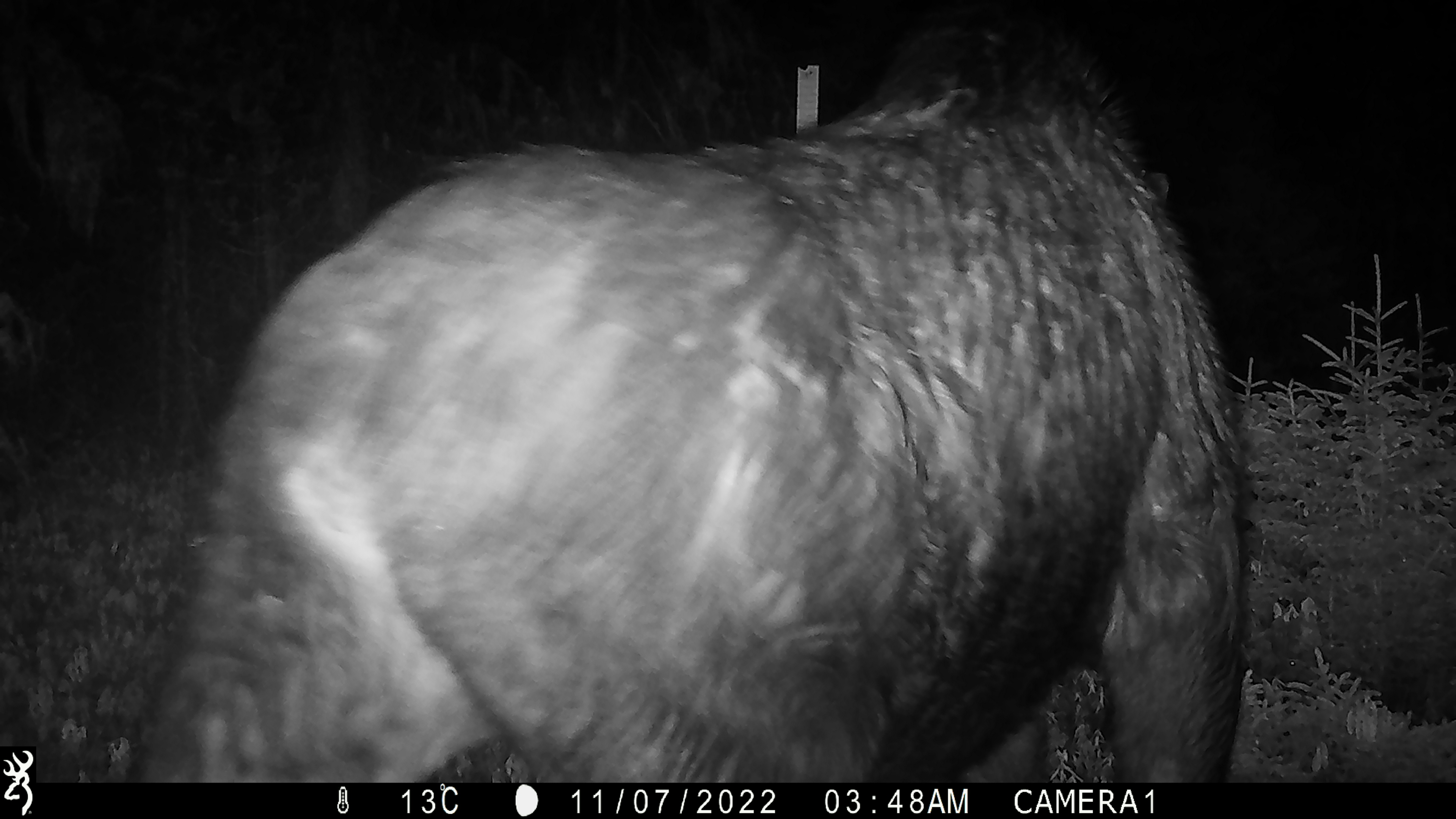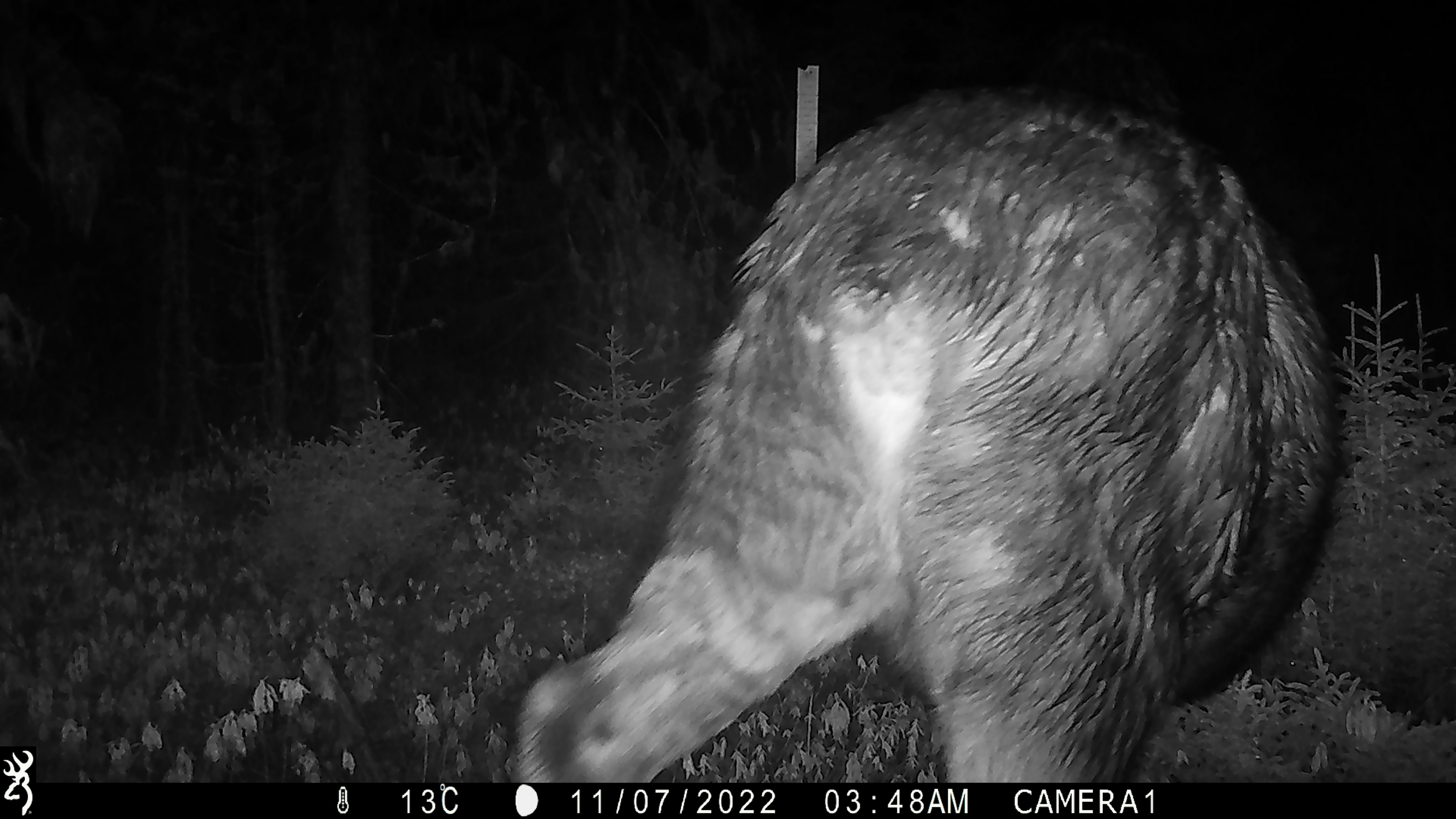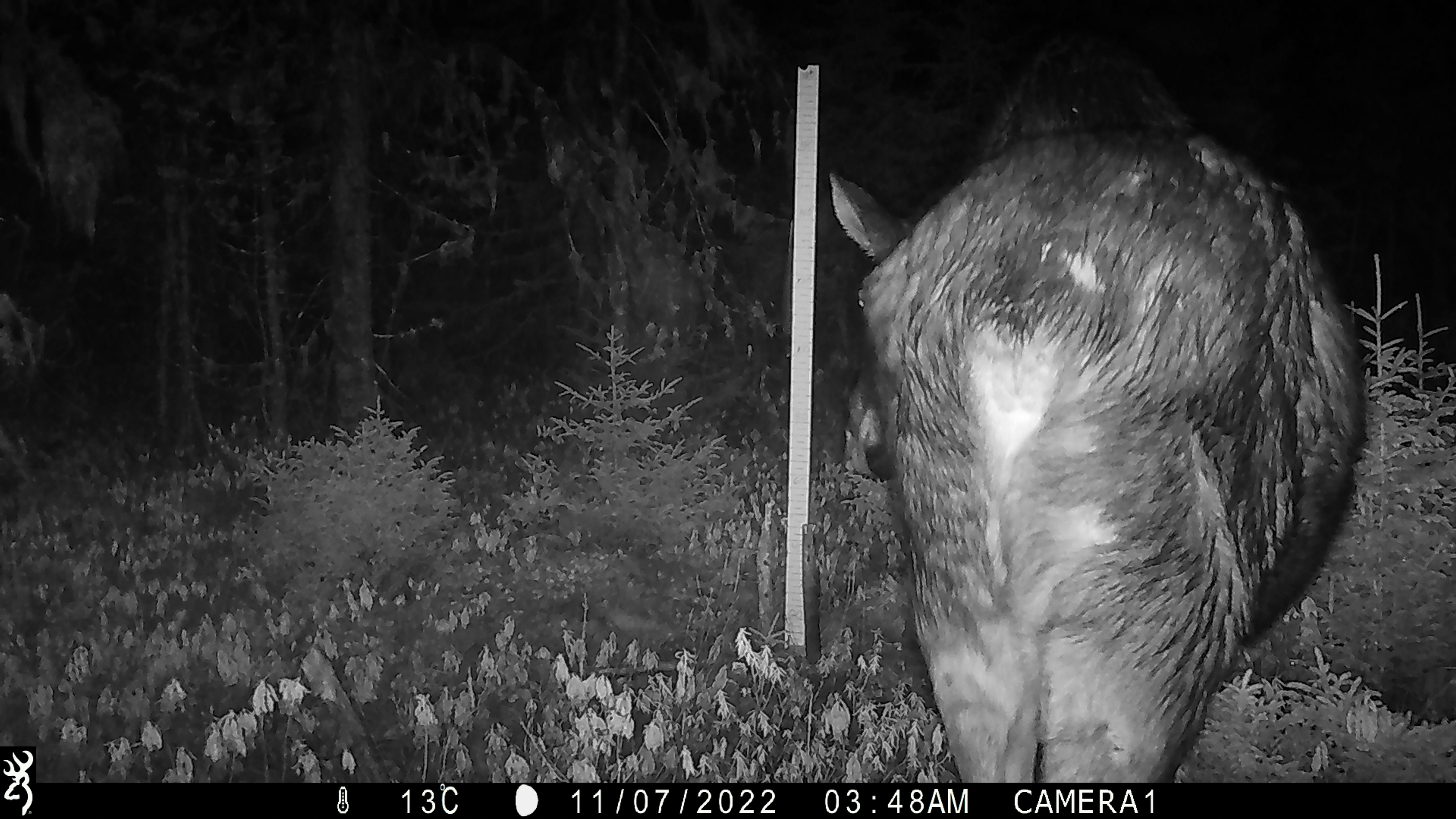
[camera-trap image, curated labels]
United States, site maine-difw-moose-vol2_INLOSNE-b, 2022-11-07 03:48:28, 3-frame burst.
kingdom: Animalia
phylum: Chordata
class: Mammalia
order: Artiodactyla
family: Cervidae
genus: Alces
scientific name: Alces alces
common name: moose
Moose (Alces alces).